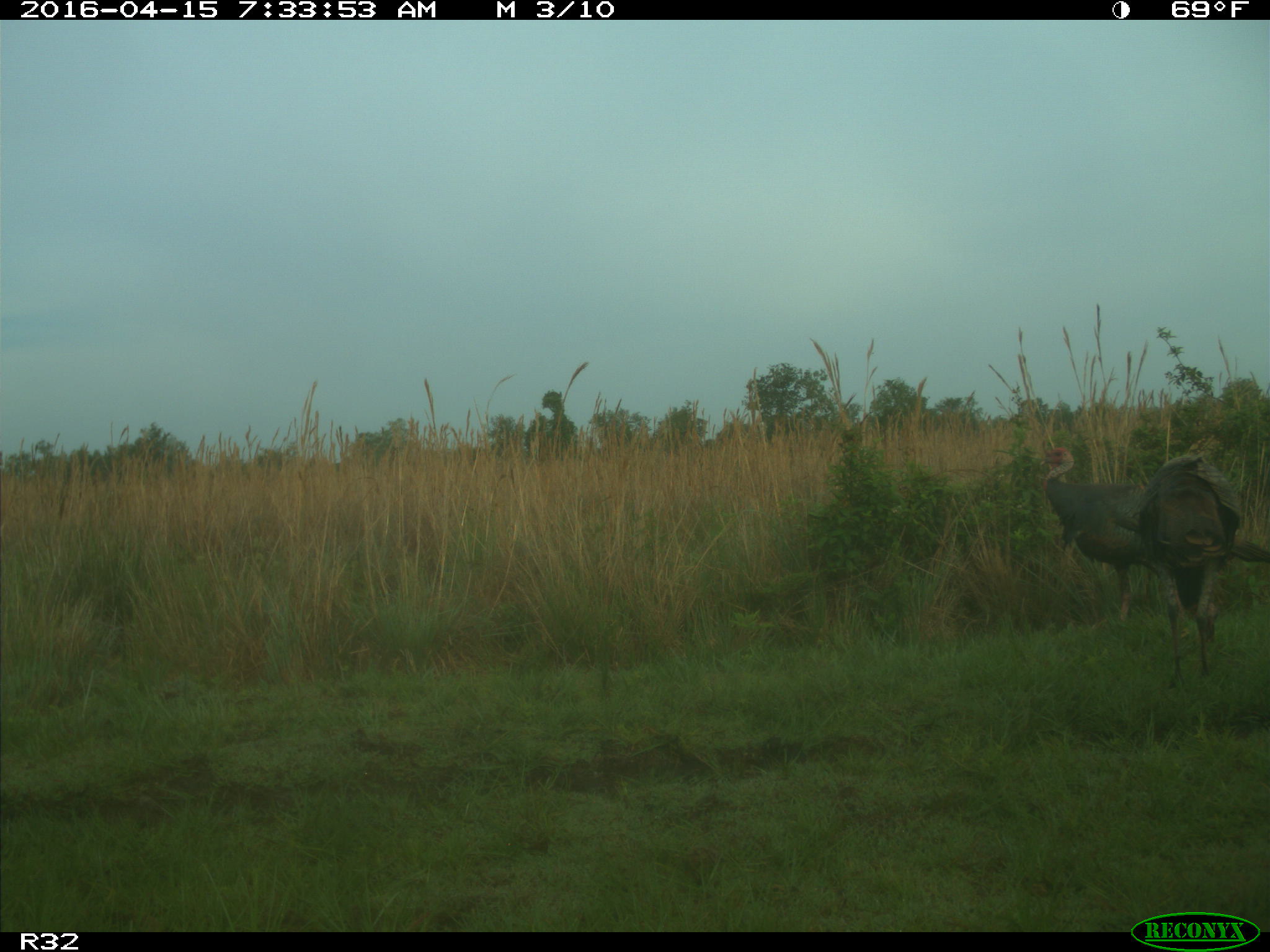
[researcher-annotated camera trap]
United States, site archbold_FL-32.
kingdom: Animalia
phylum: Chordata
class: Aves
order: Galliformes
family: Phasianidae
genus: Meleagris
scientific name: Meleagris gallopavo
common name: wild turkey